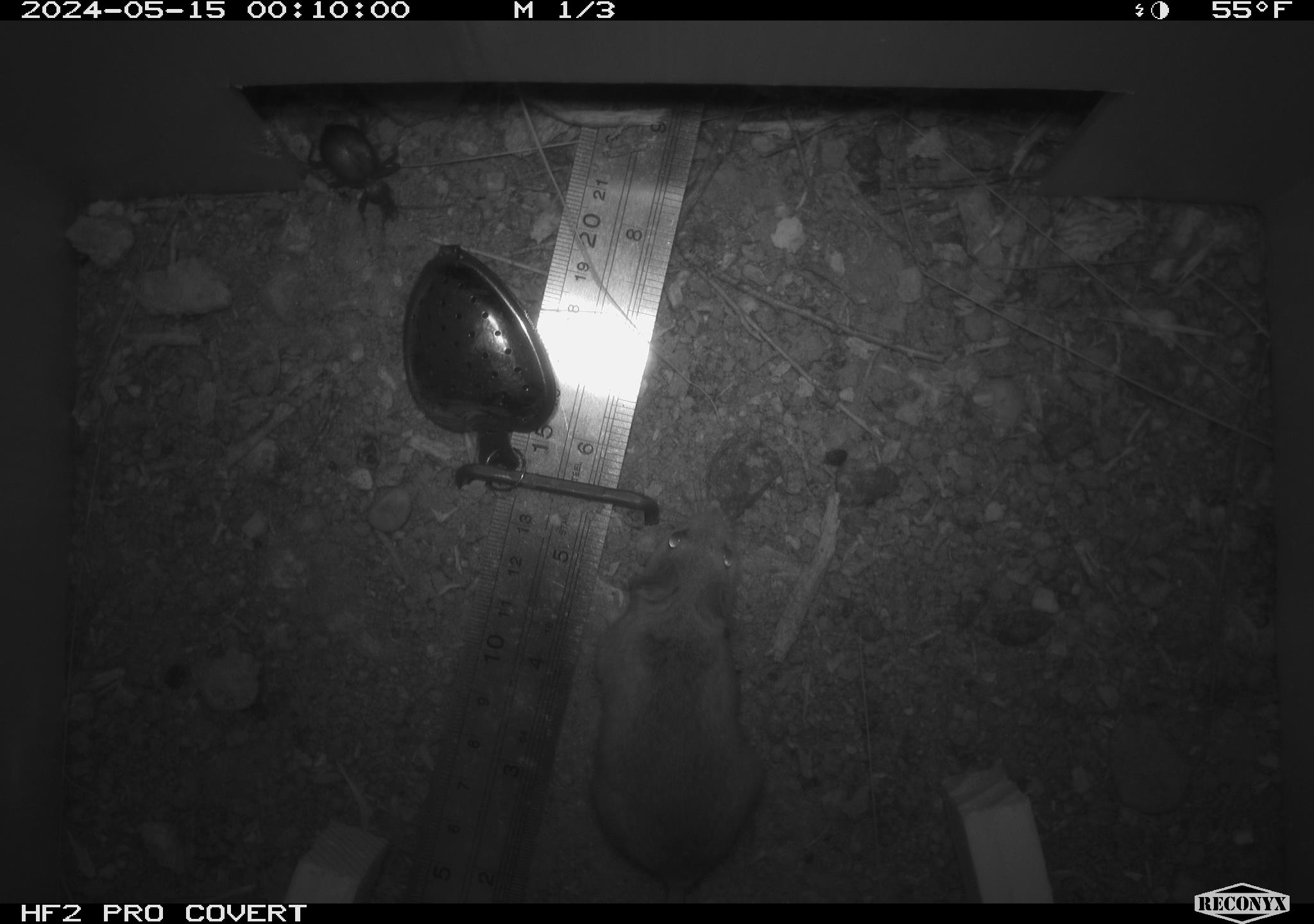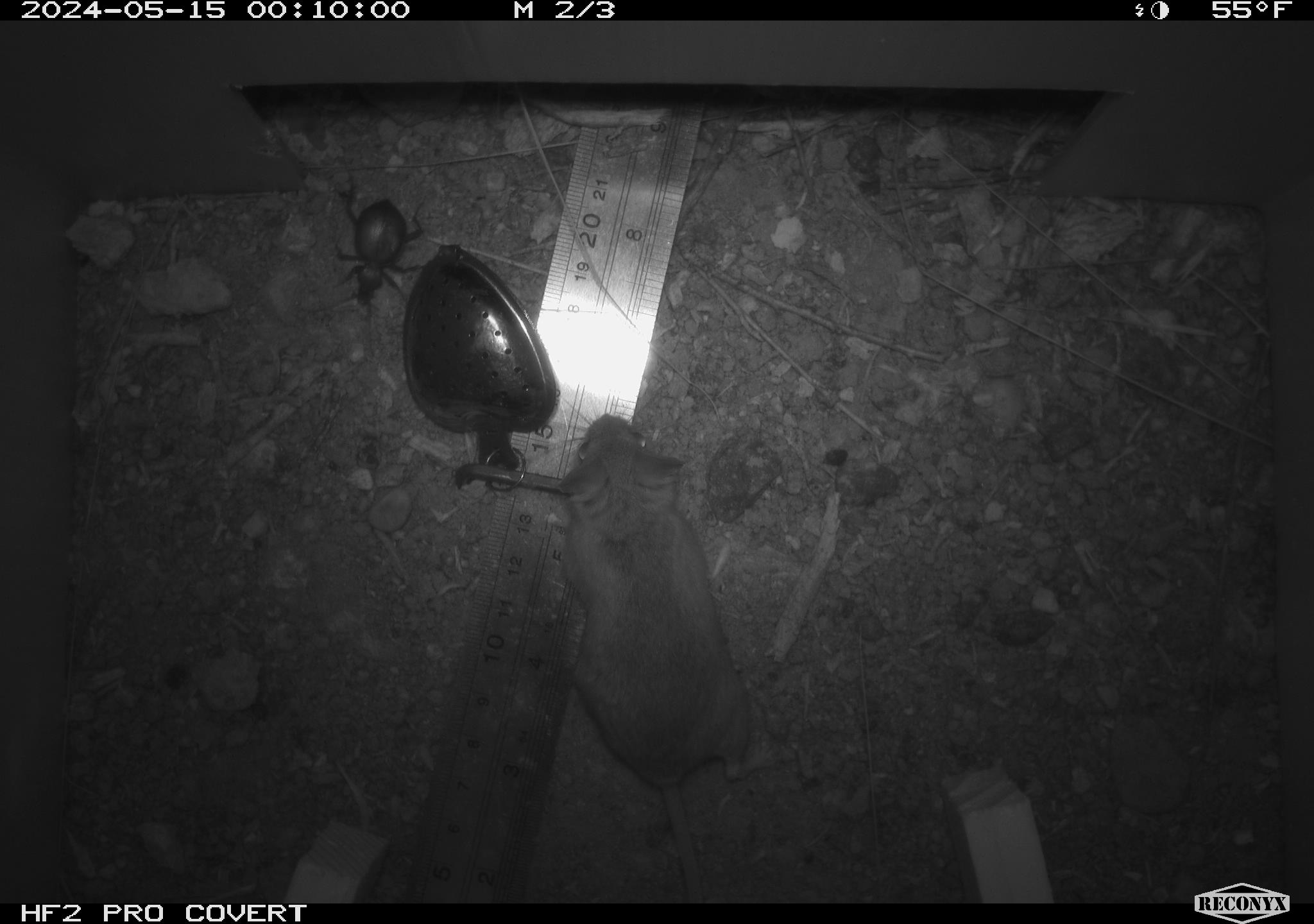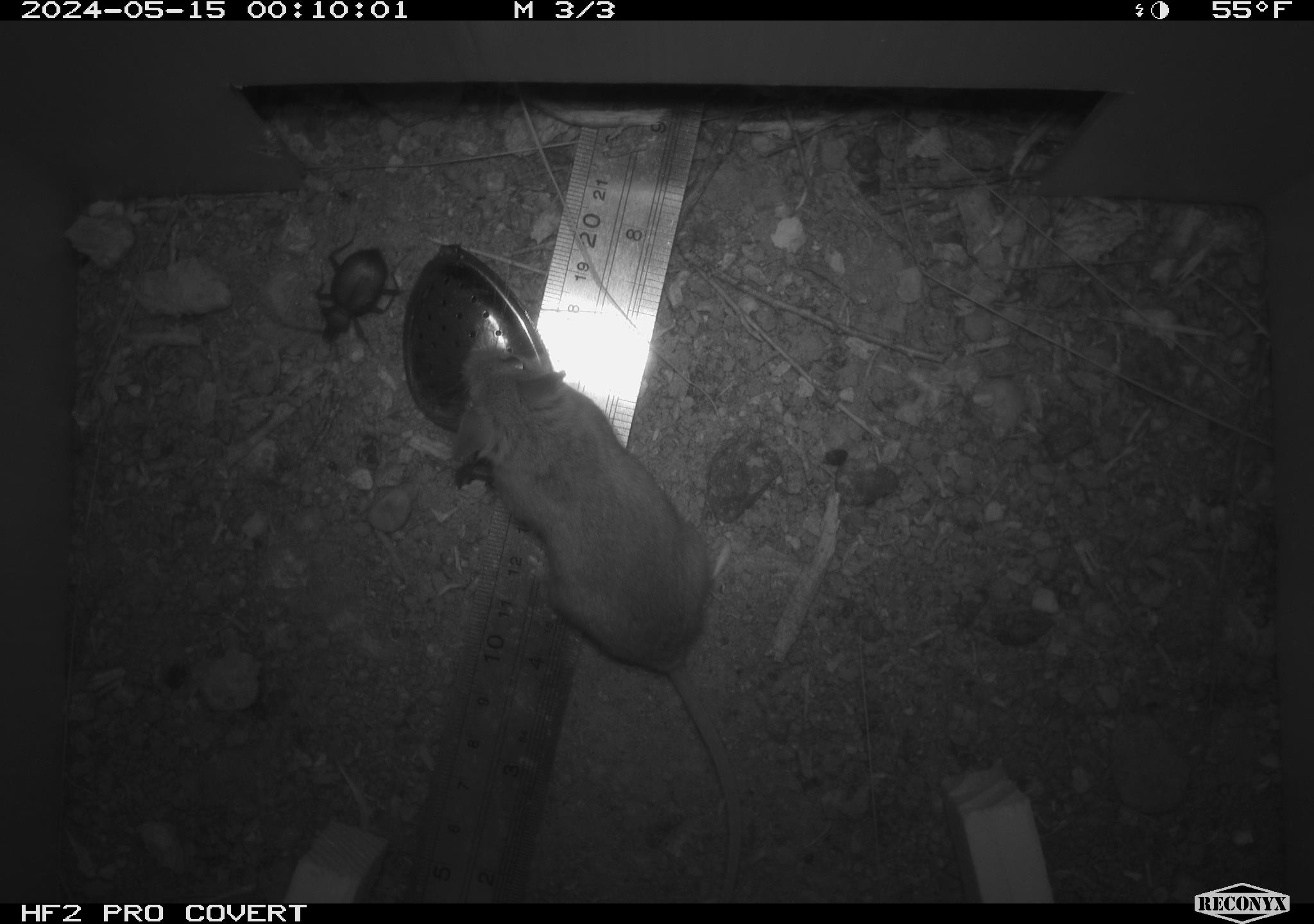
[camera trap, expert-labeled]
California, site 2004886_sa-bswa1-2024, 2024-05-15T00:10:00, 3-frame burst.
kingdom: Animalia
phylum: Chordata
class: Mammalia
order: Rodentia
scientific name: Rodentia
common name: mouse species